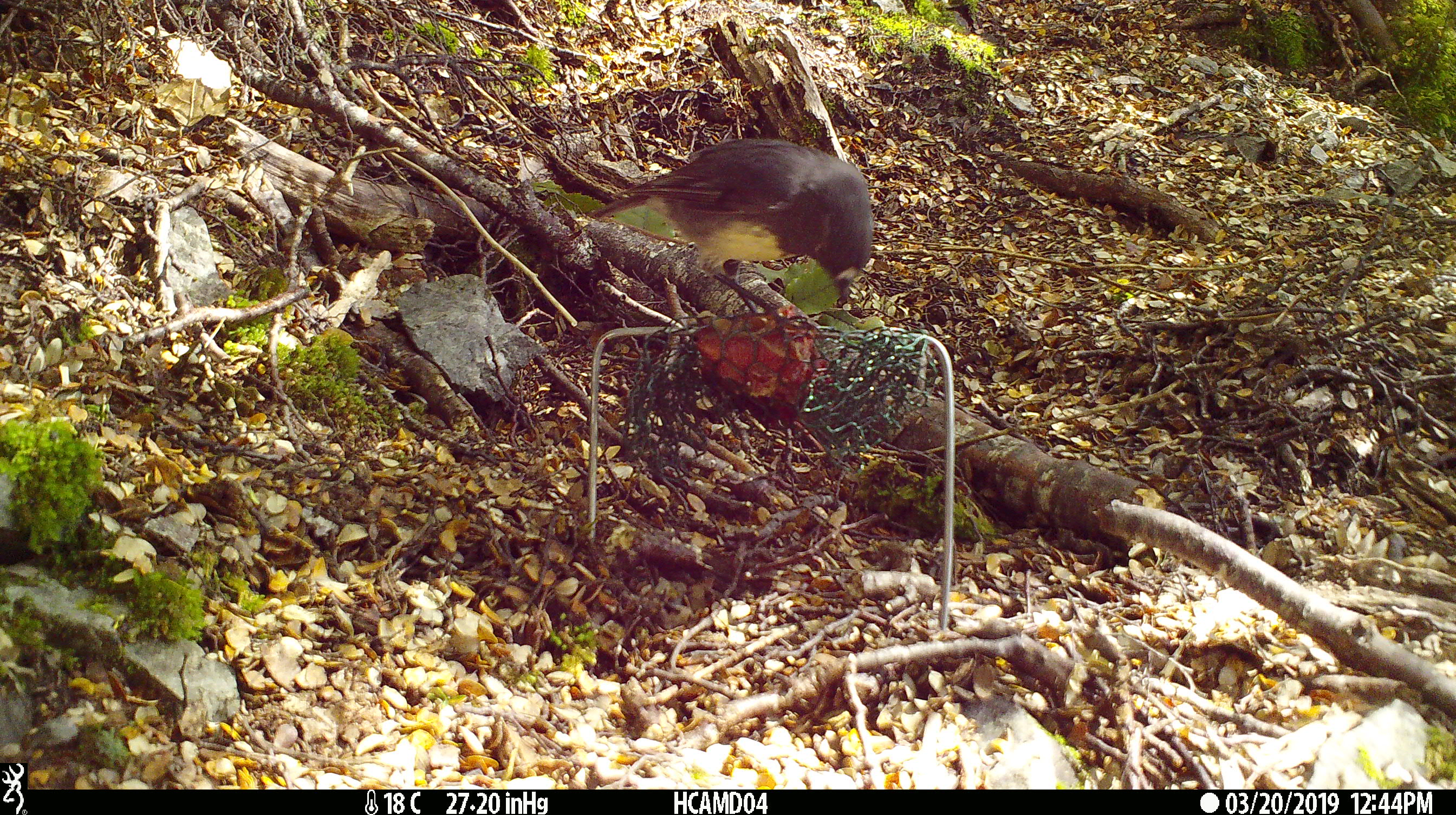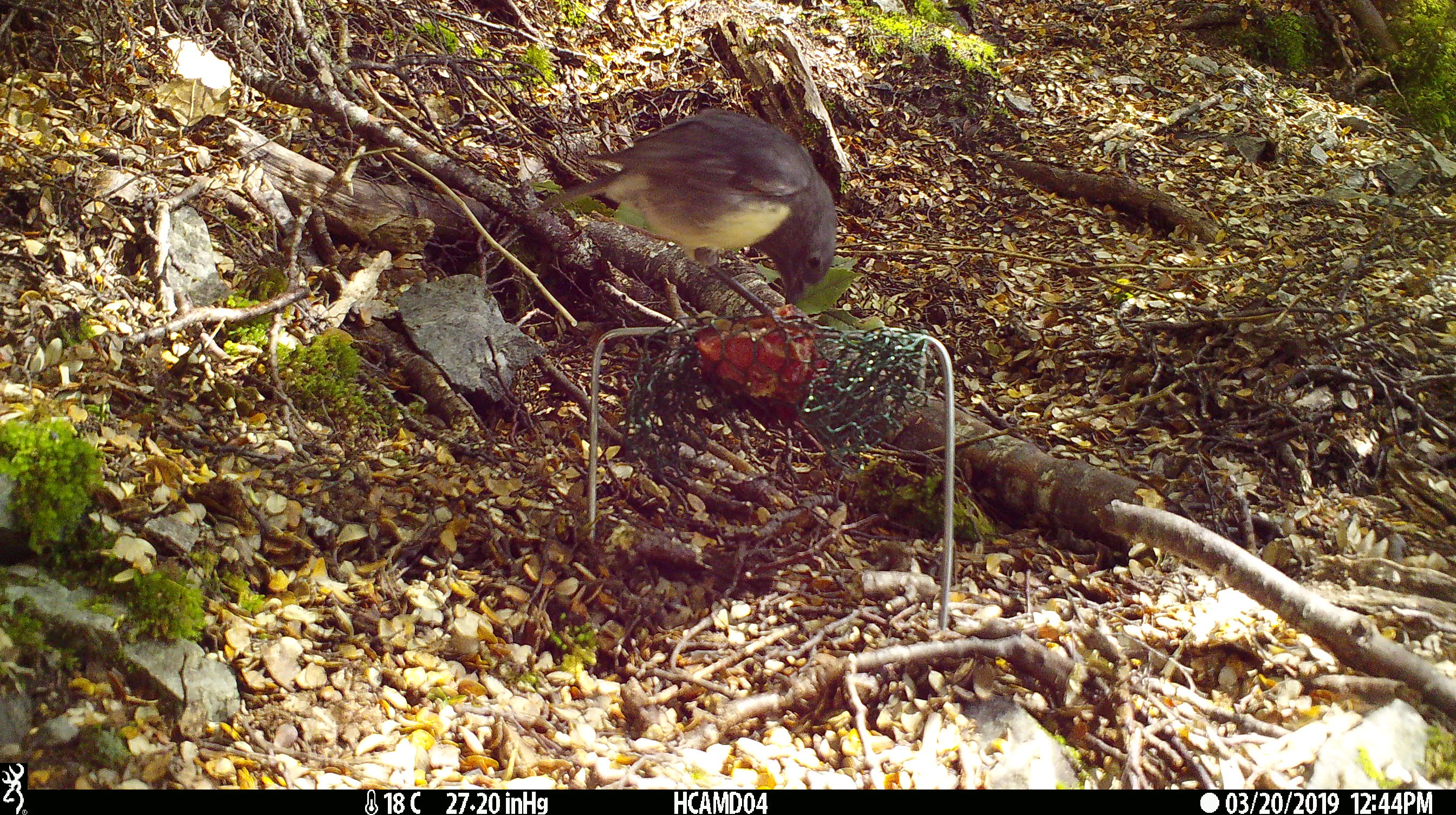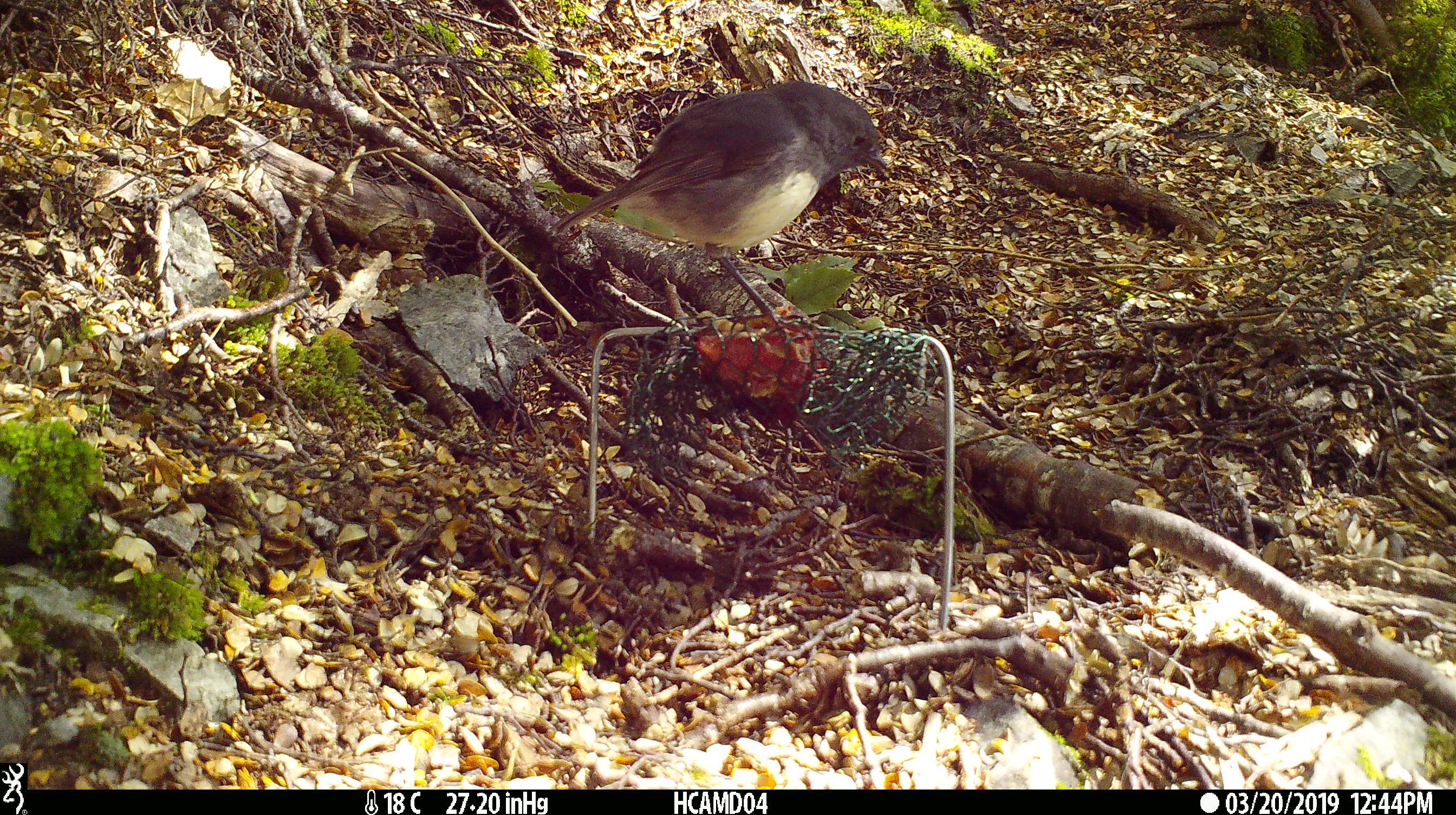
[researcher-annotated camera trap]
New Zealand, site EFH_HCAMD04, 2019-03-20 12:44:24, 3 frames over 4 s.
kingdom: Animalia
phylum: Chordata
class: Aves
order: Passeriformes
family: Petroicidae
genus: Petroica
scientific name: Petroica australis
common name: new zealand robin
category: robin